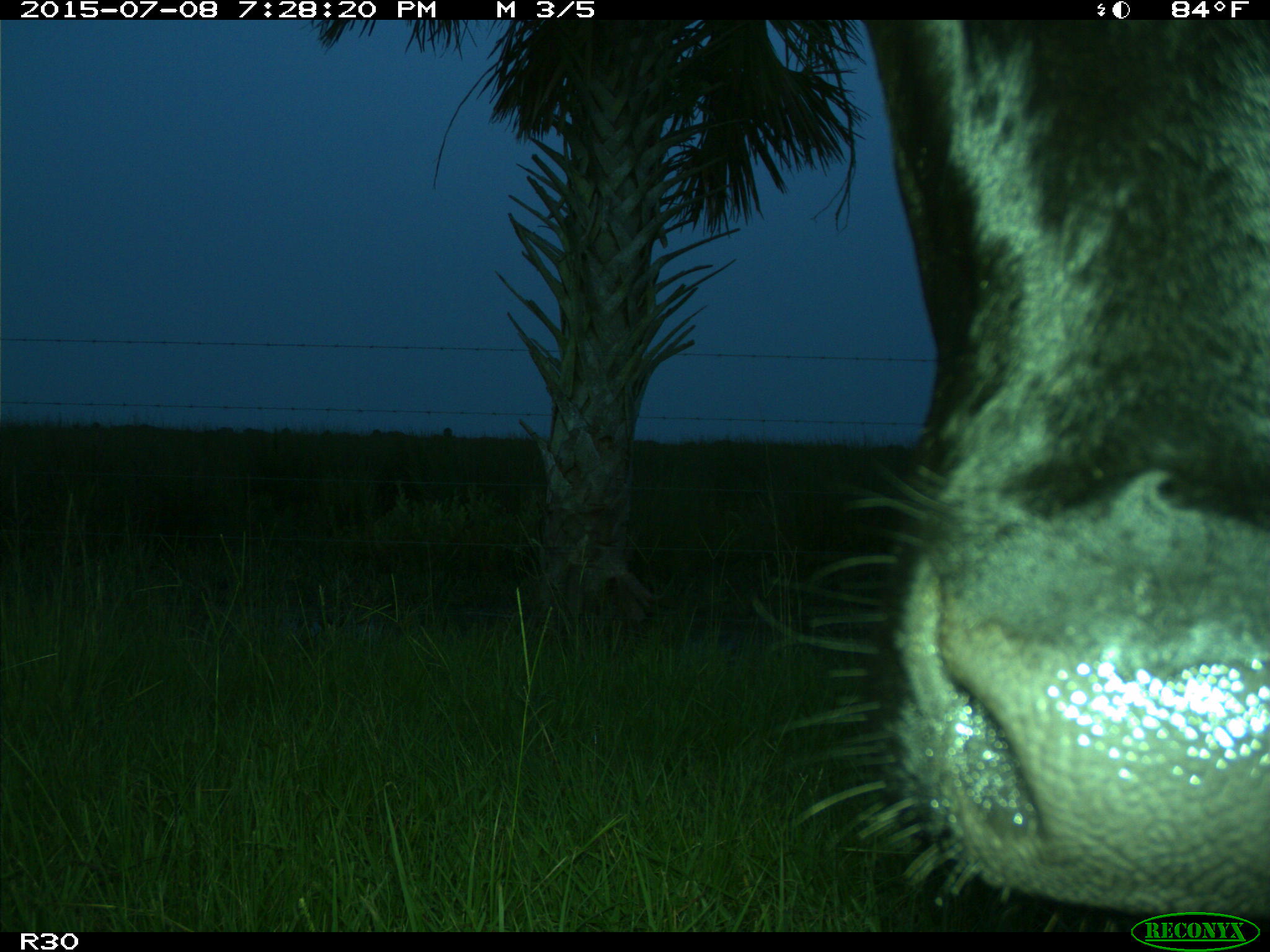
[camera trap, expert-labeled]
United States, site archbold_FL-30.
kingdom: Animalia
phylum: Chordata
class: Mammalia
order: Artiodactyla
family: Bovidae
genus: Bos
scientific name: Bos taurus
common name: domestic cow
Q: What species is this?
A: Bos taurus (domestic cow).